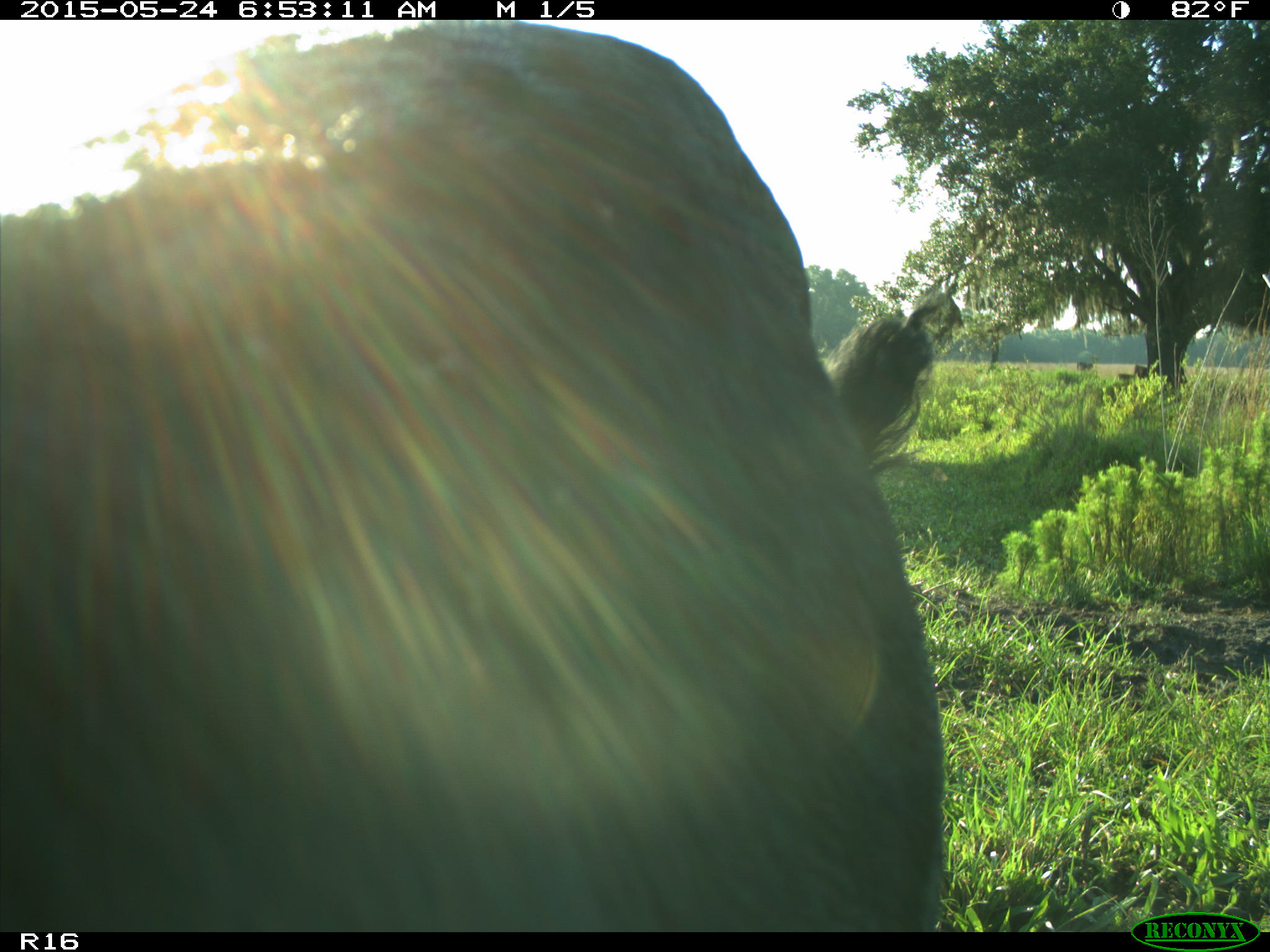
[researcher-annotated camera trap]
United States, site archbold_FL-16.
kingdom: Animalia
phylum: Chordata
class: Mammalia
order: Artiodactyla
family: Bovidae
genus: Bos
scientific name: Bos taurus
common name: domestic cow